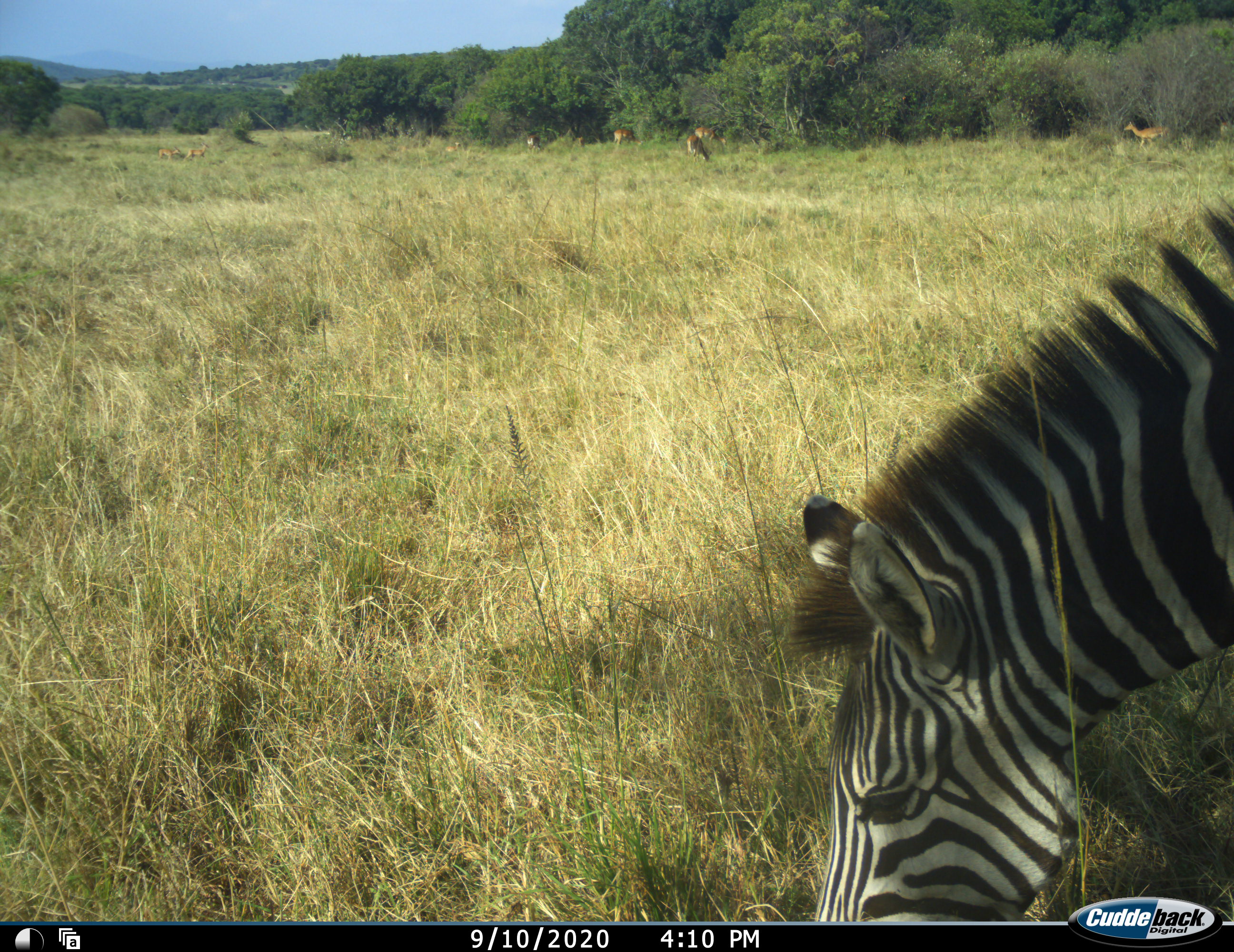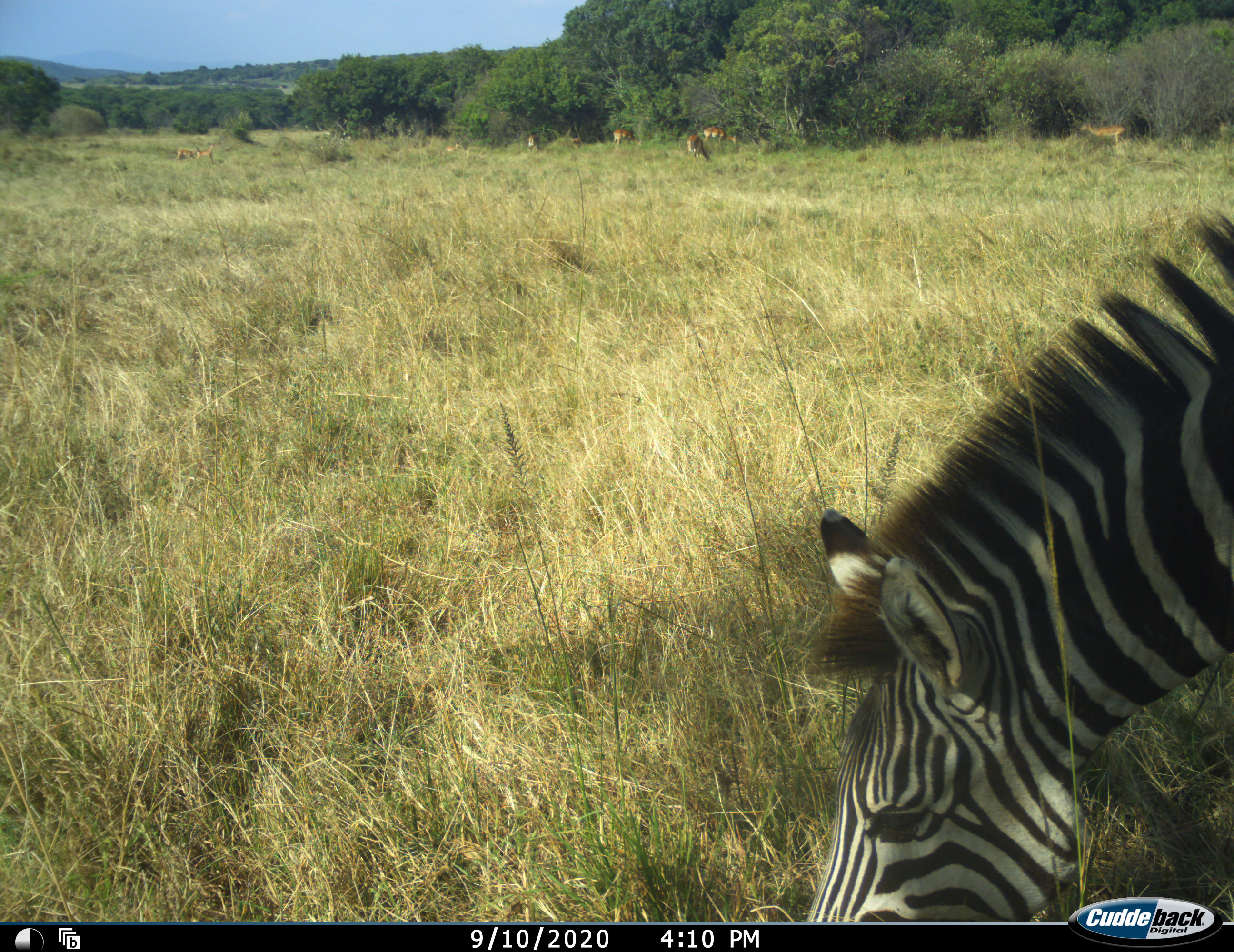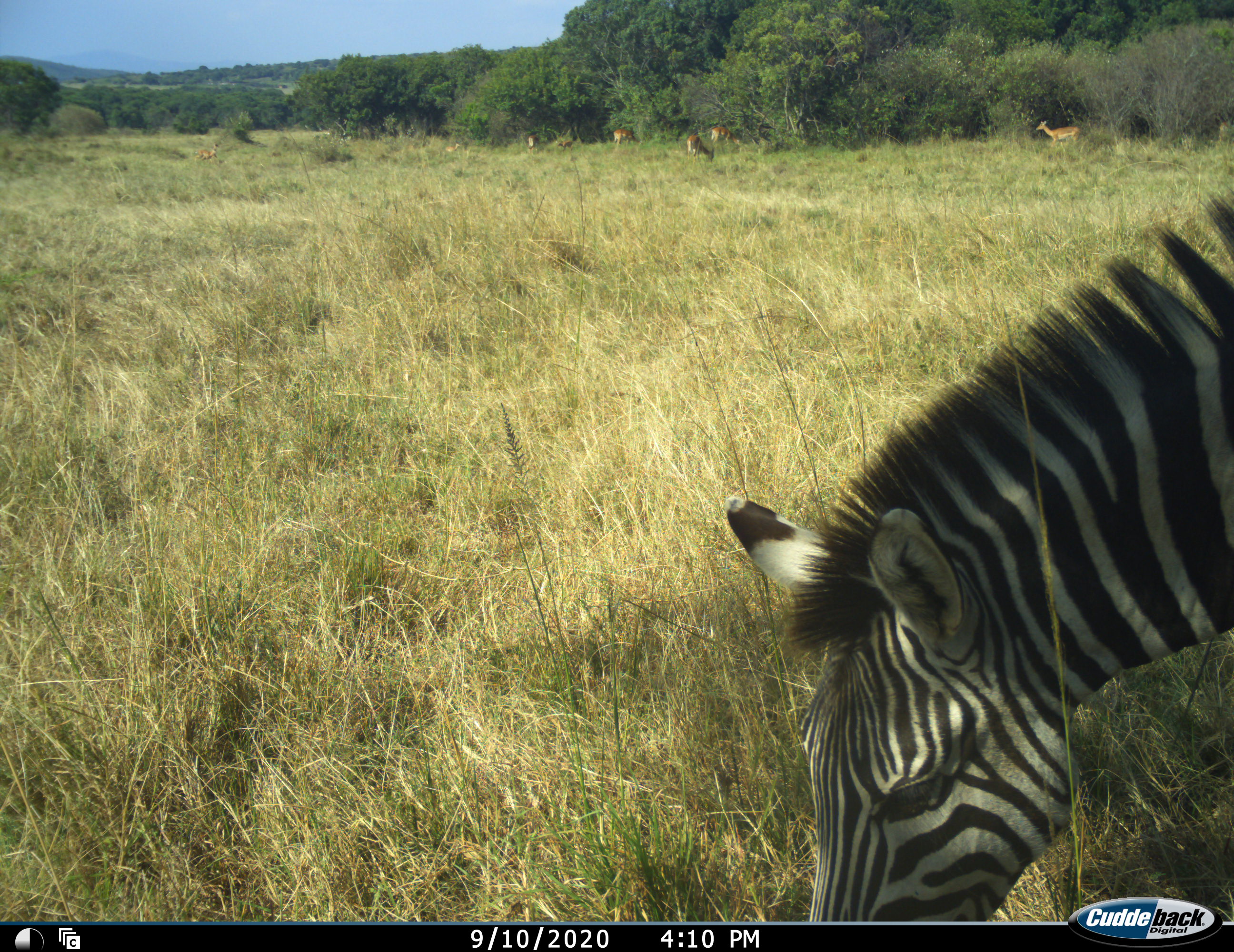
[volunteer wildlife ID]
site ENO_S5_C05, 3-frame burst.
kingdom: Animalia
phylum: Chordata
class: Mammalia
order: Perissodactyla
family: Equidae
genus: Equus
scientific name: Equus quagga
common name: plains zebra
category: zebraplains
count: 1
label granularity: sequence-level